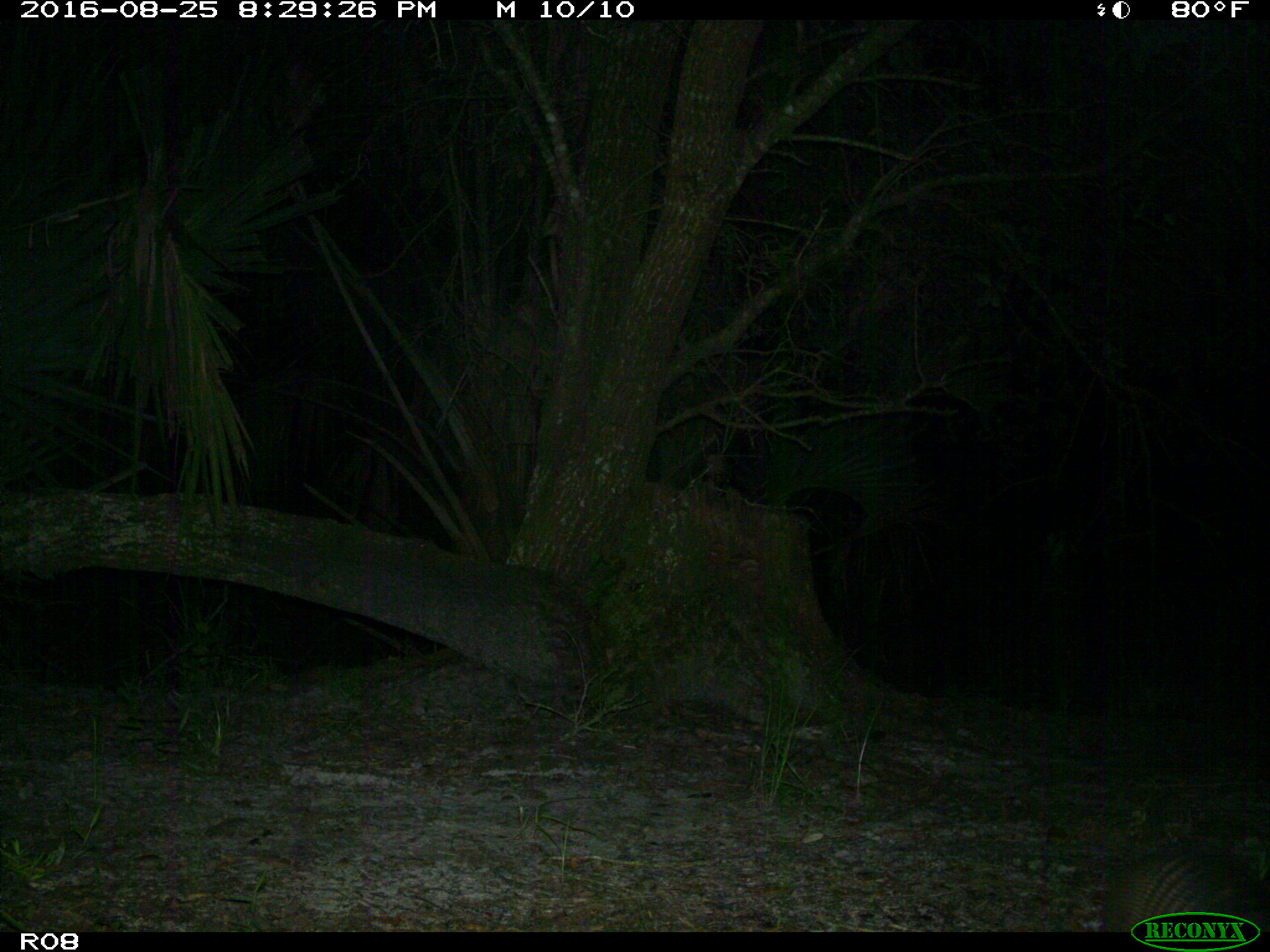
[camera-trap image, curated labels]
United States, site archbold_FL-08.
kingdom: Animalia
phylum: Chordata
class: Mammalia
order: Cingulata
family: Dasypodidae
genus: Dasypus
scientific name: Dasypus novemcinctus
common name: nine-banded armadillo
Dasypus novemcinctus (nine-banded armadillo).